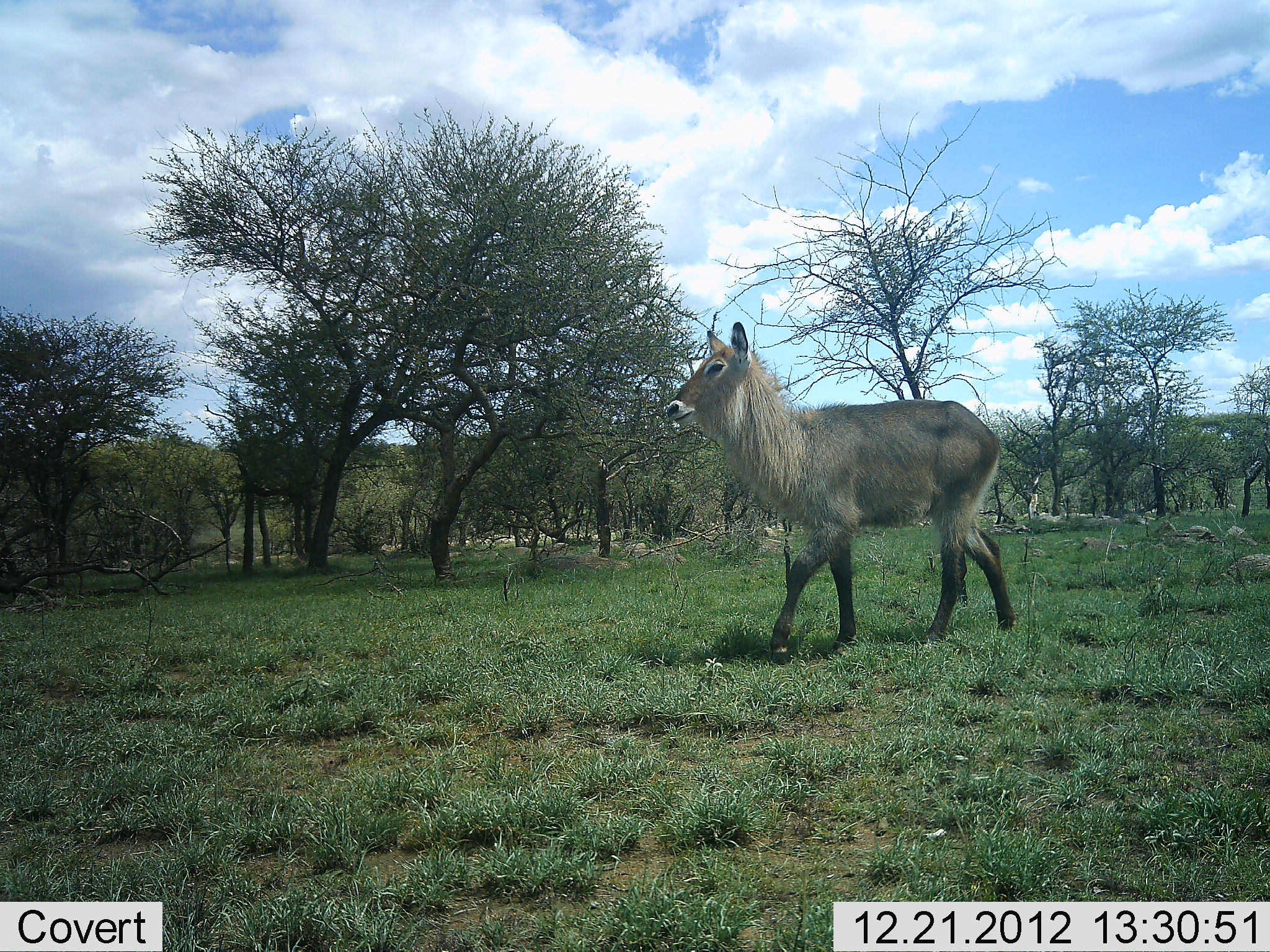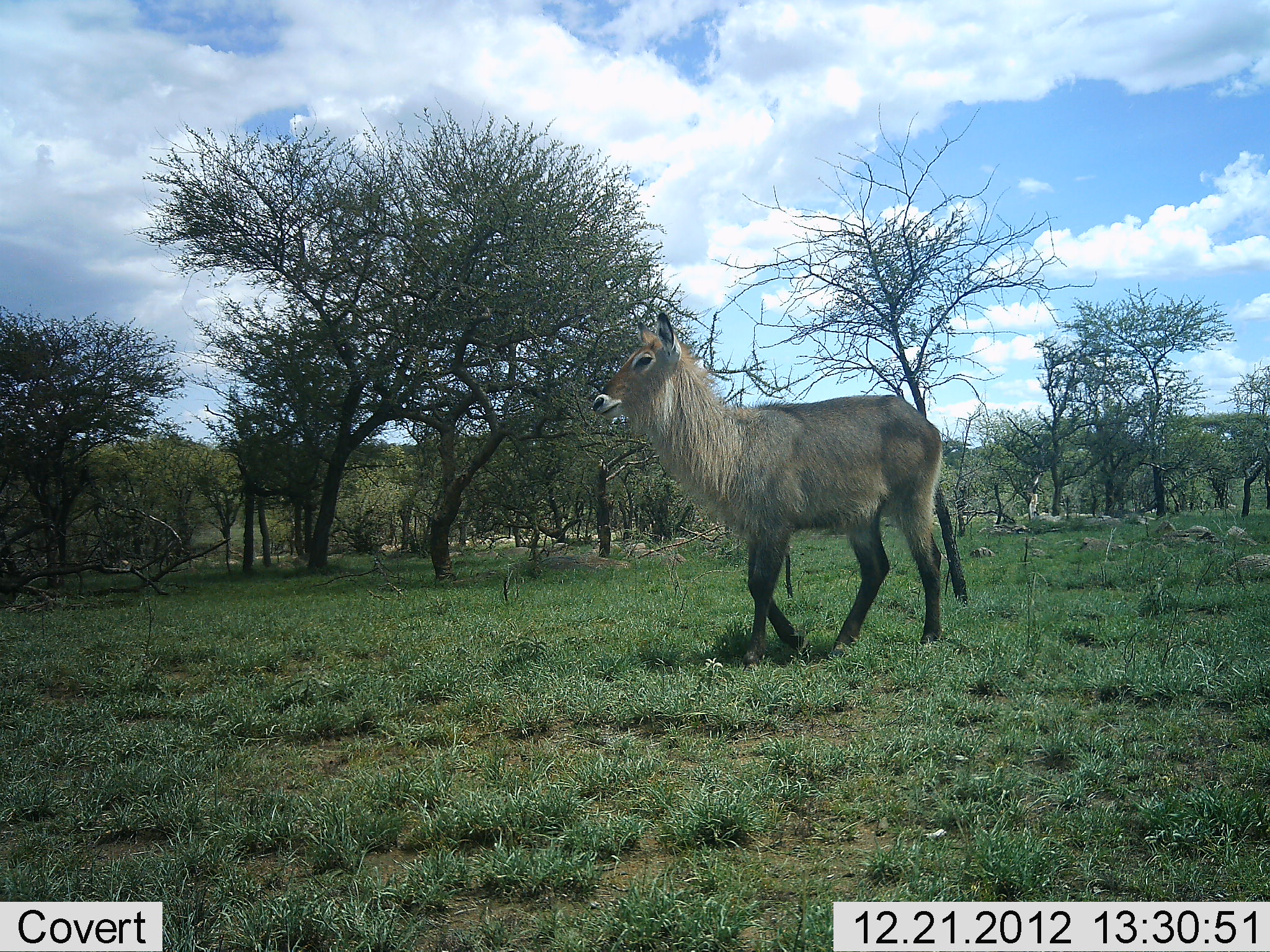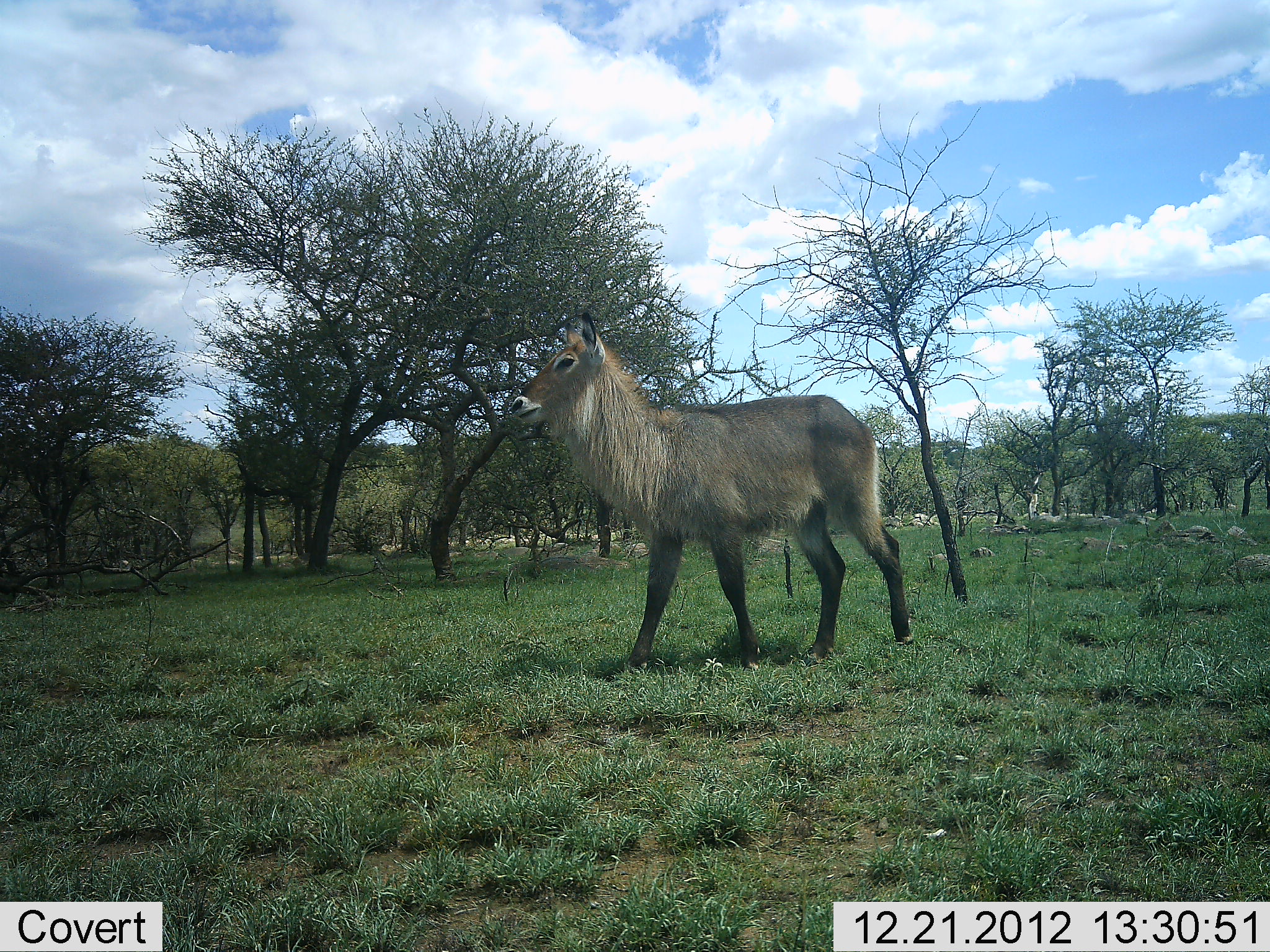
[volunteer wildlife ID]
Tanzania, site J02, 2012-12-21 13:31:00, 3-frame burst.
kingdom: Animalia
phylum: Chordata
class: Mammalia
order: Artiodactyla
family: Bovidae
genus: Kobus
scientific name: Kobus ellipsiprymnus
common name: waterbuck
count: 1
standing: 6%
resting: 0%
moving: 97%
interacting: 0%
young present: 0%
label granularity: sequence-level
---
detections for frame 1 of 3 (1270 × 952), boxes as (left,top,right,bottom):
animal: (667,321,1016,661)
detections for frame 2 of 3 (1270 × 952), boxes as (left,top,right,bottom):
animal: (592,311,945,669)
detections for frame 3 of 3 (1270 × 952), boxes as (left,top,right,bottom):
animal: (510,312,917,676)